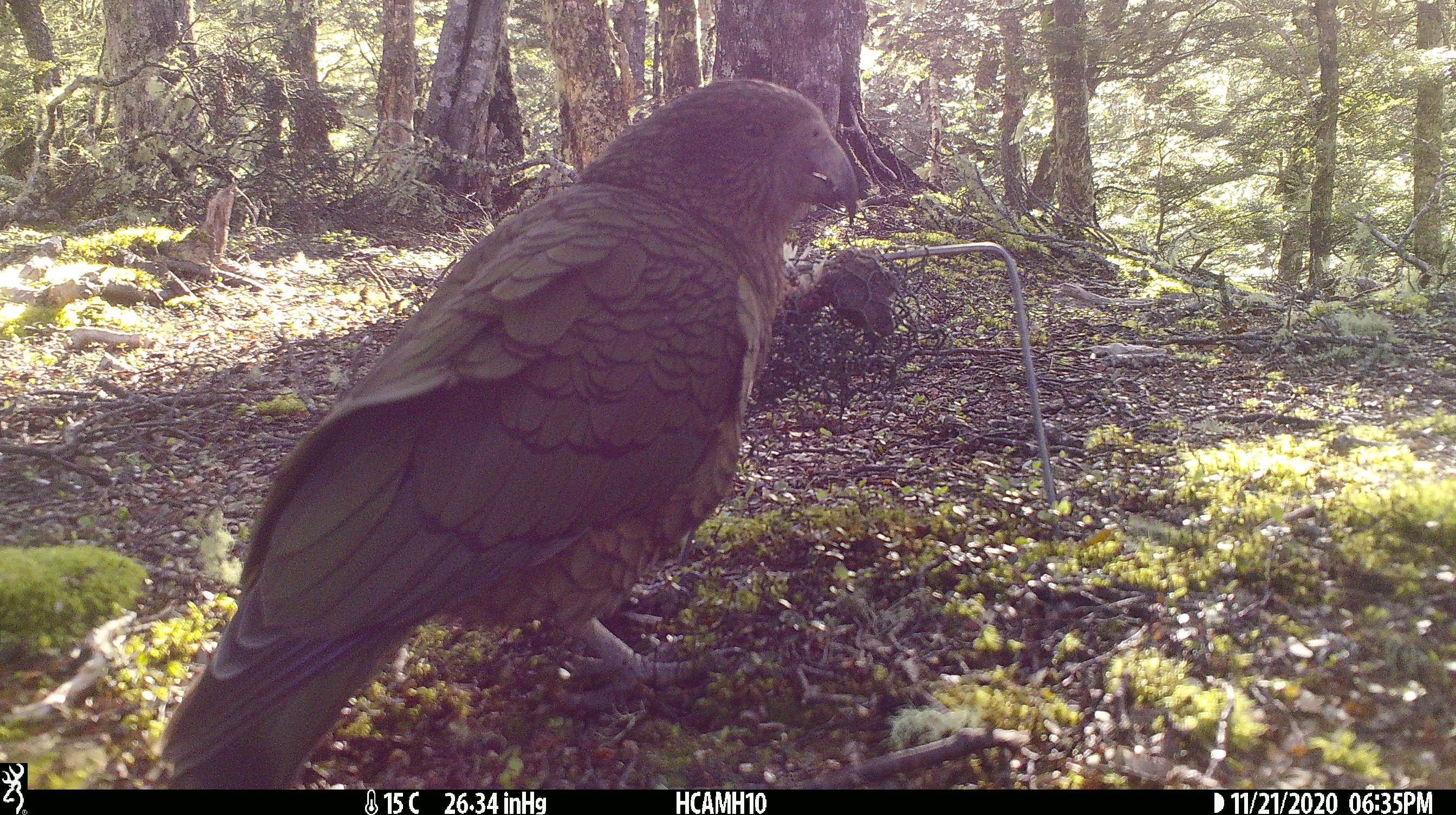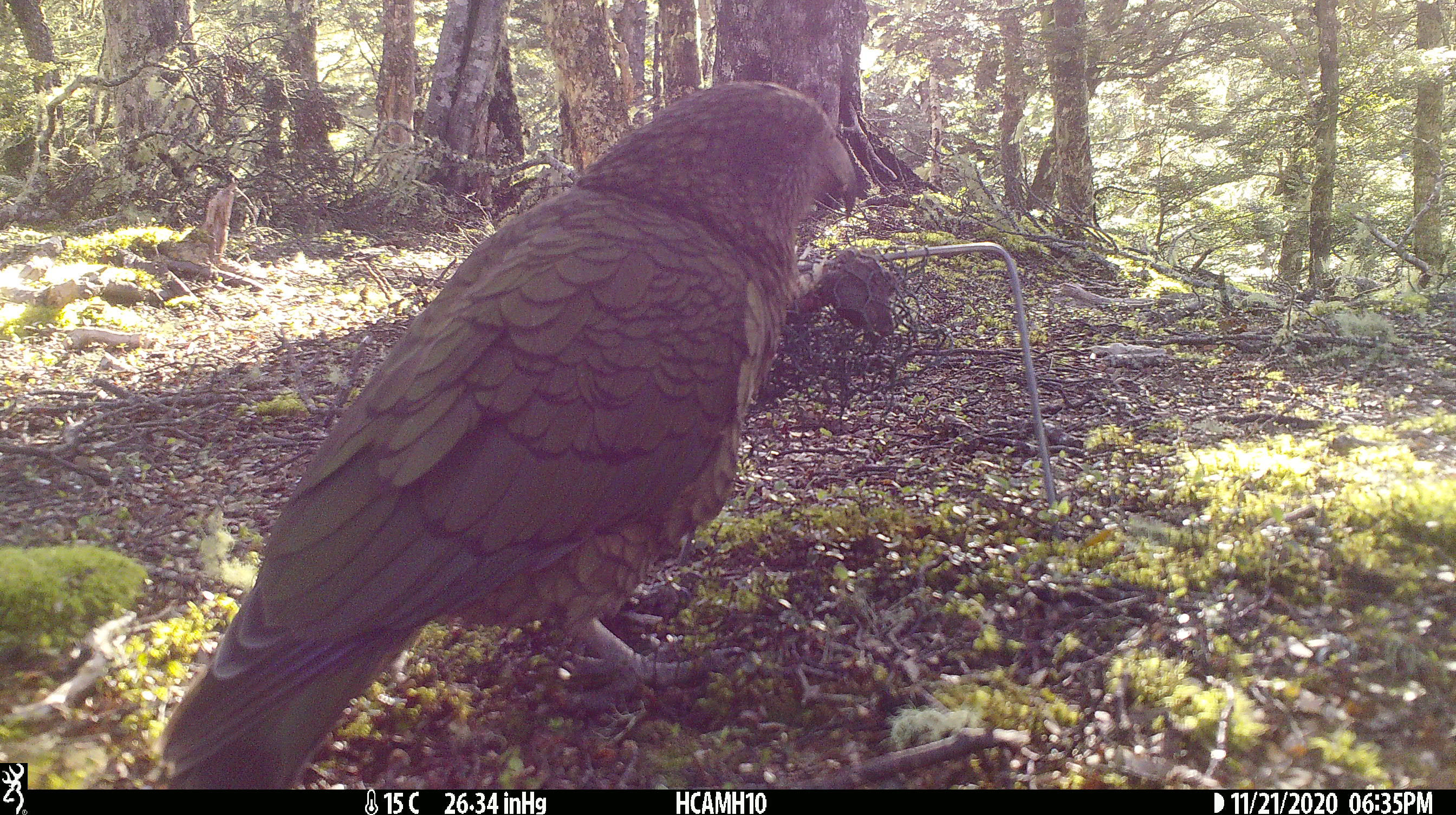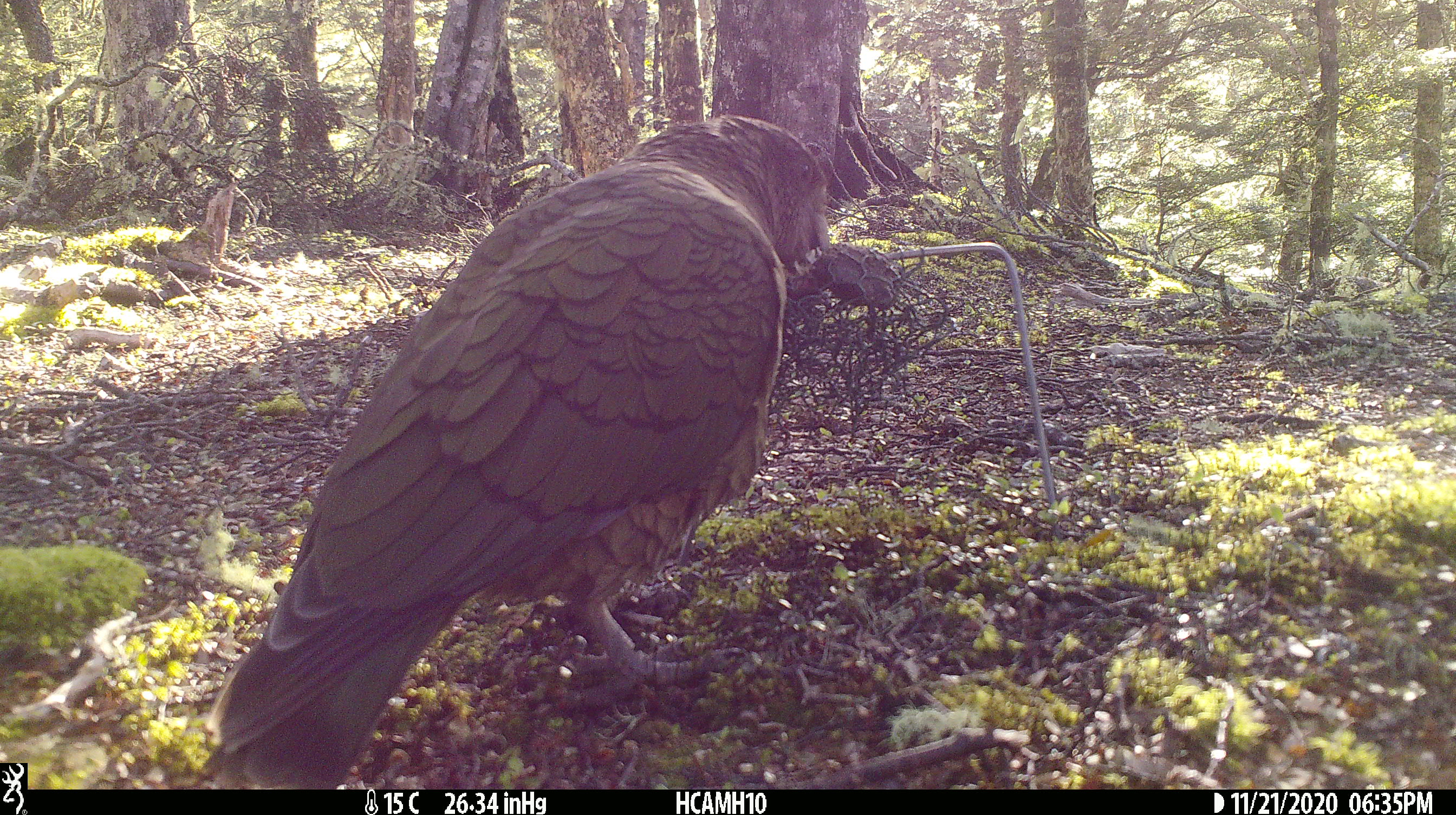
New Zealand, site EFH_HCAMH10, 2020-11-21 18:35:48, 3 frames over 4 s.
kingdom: Animalia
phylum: Chordata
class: Aves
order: Psittaciformes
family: Strigopidae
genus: Nestor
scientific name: Nestor notabilis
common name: kea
Kea (Nestor notabilis).